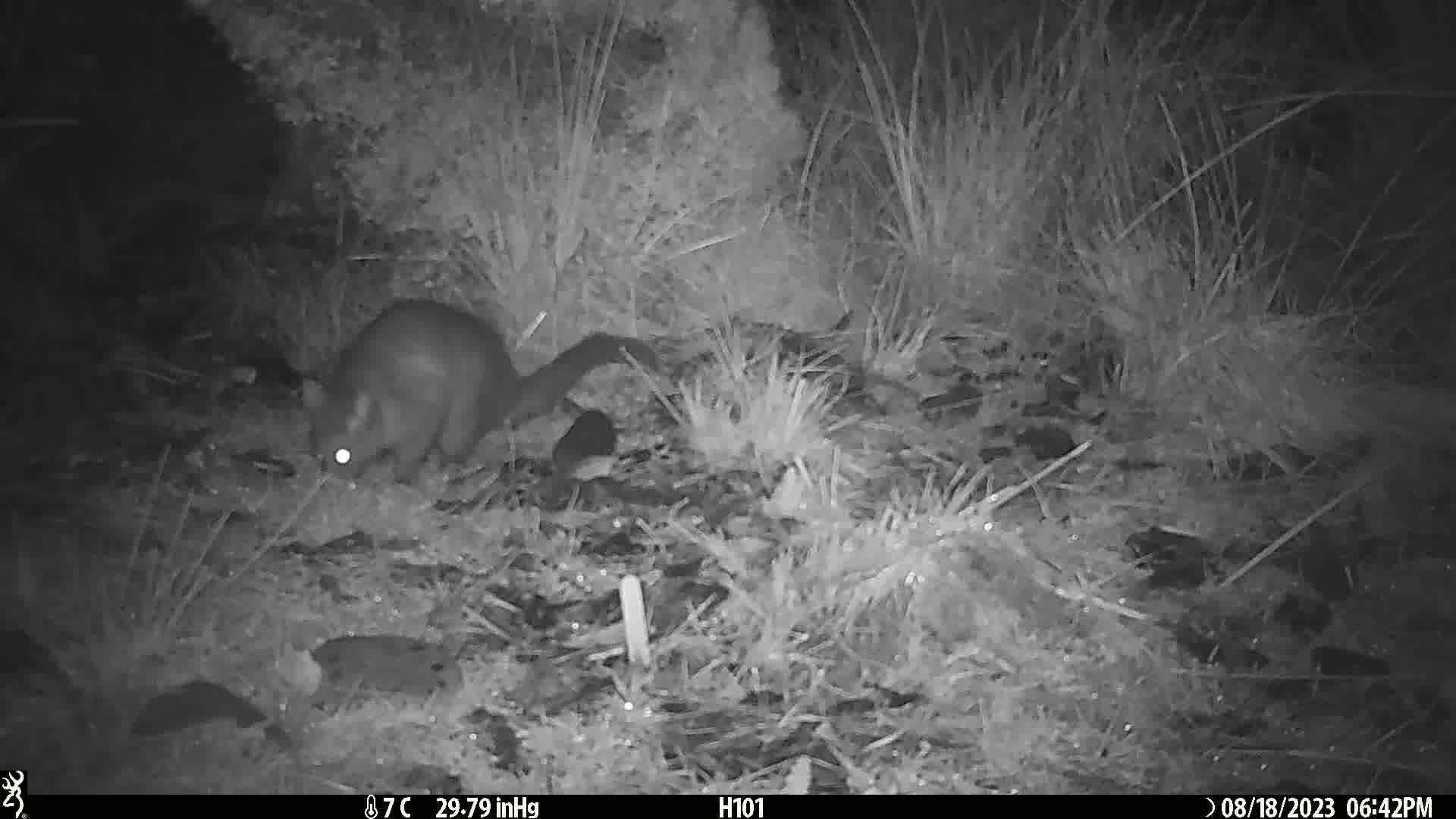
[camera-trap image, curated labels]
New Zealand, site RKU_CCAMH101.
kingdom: Animalia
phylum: Chordata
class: Mammalia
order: Diprotodontia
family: Phalangeridae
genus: Trichosurus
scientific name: Trichosurus vulpecula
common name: common brushtail possum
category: possum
Possum (common brushtail possum) (Trichosurus vulpecula).